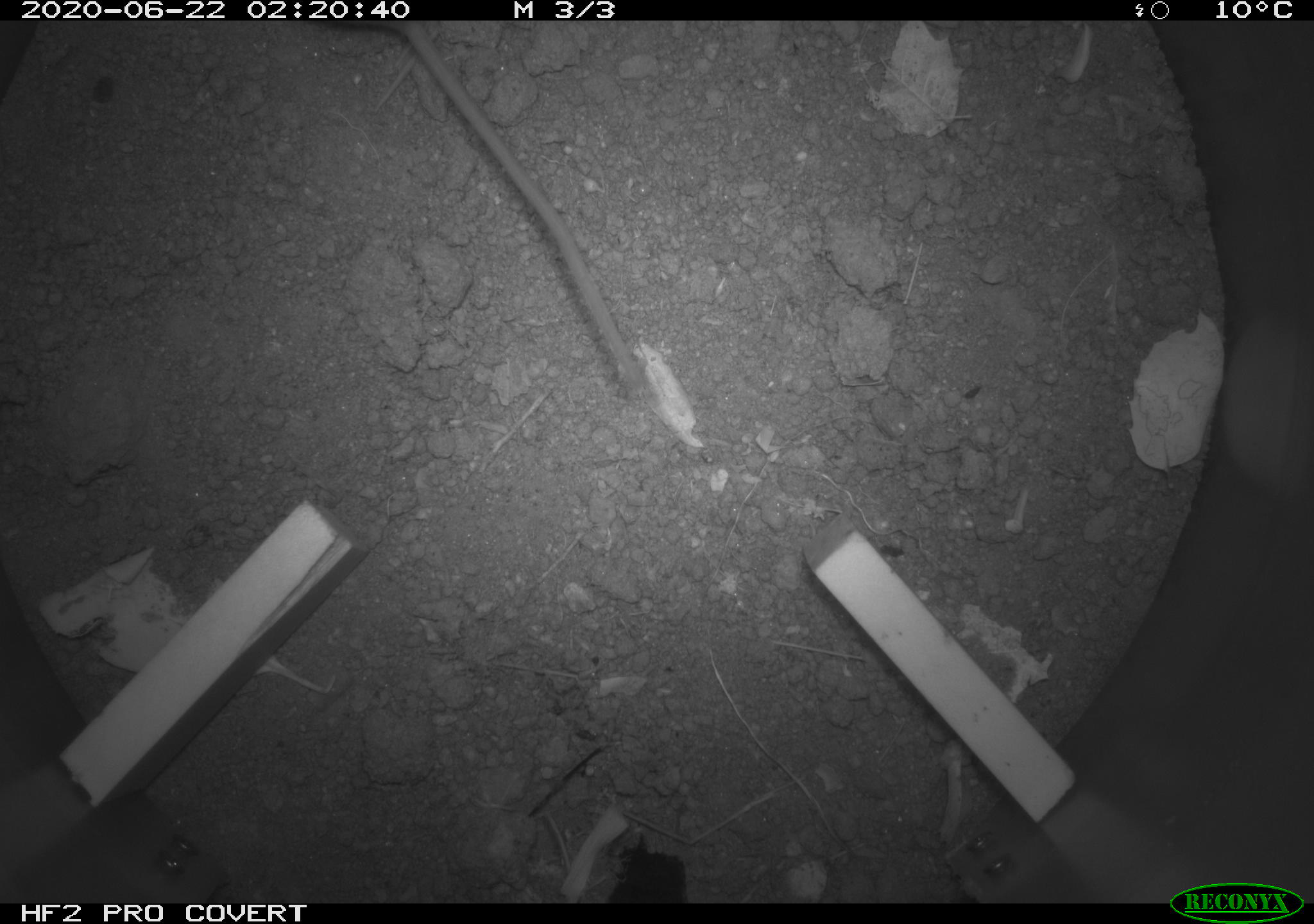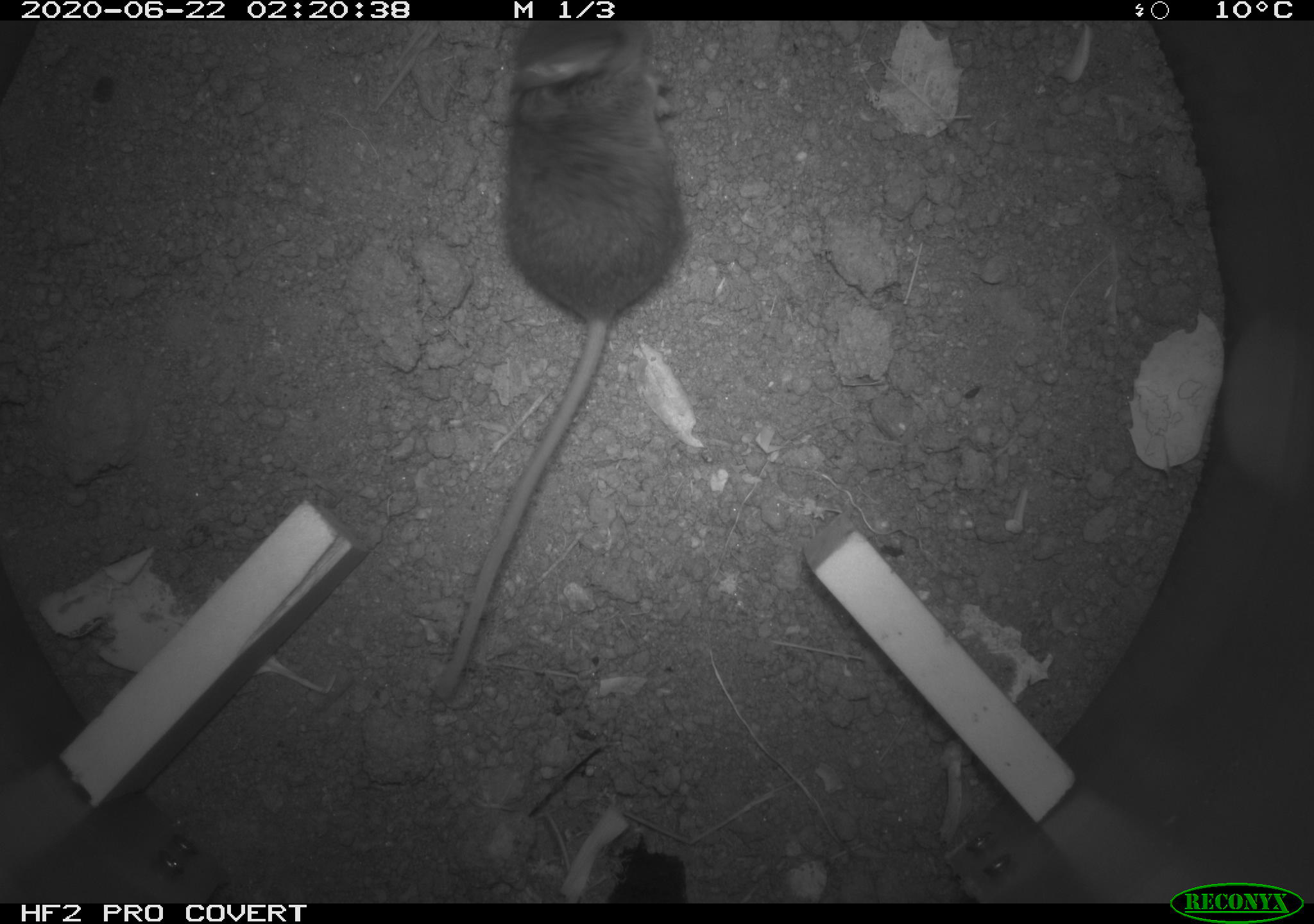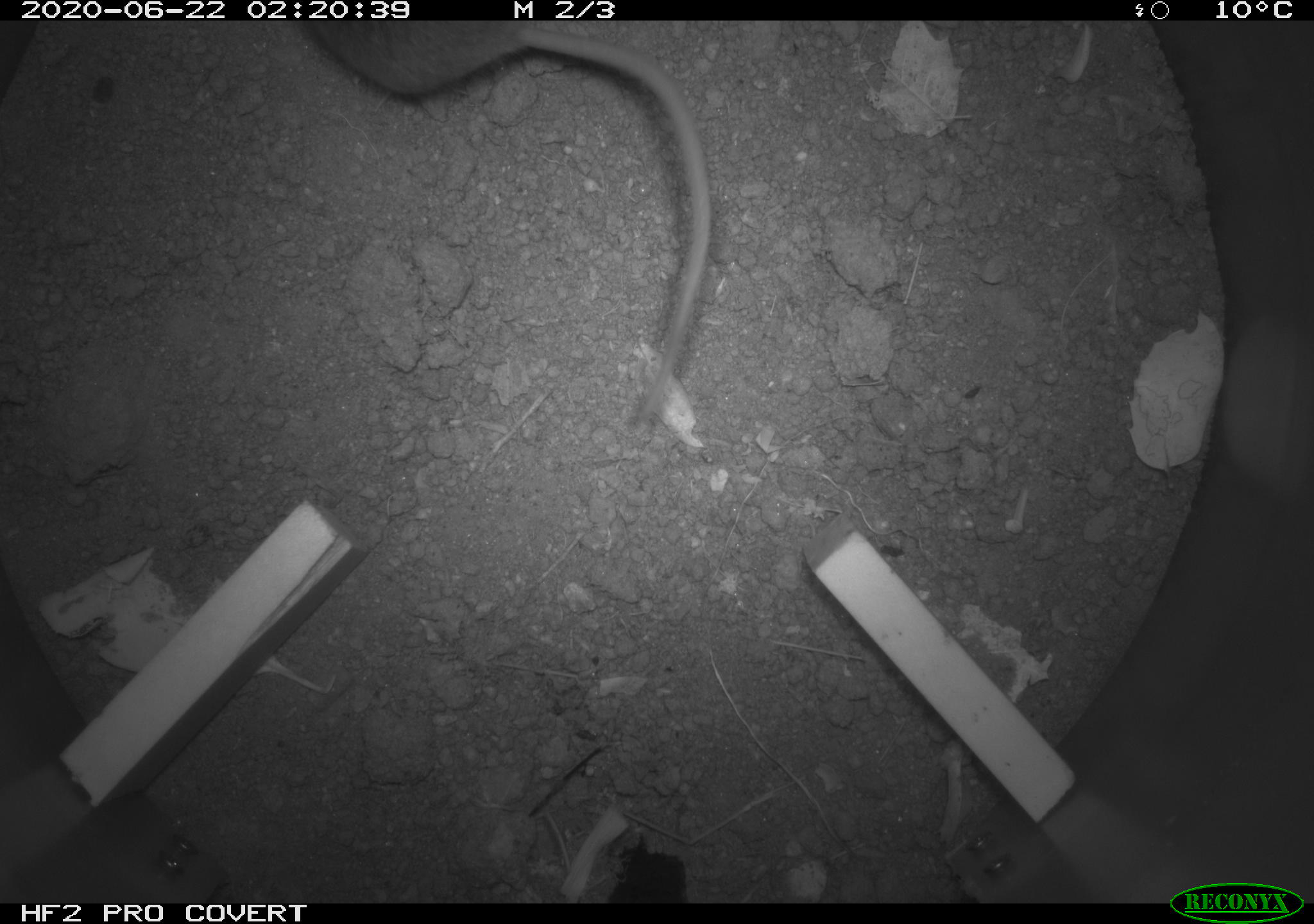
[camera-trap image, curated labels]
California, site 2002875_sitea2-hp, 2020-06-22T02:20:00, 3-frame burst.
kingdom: Animalia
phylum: Chordata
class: Mammalia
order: Rodentia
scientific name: Rodentia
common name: mouse species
Mouse species (Rodentia).